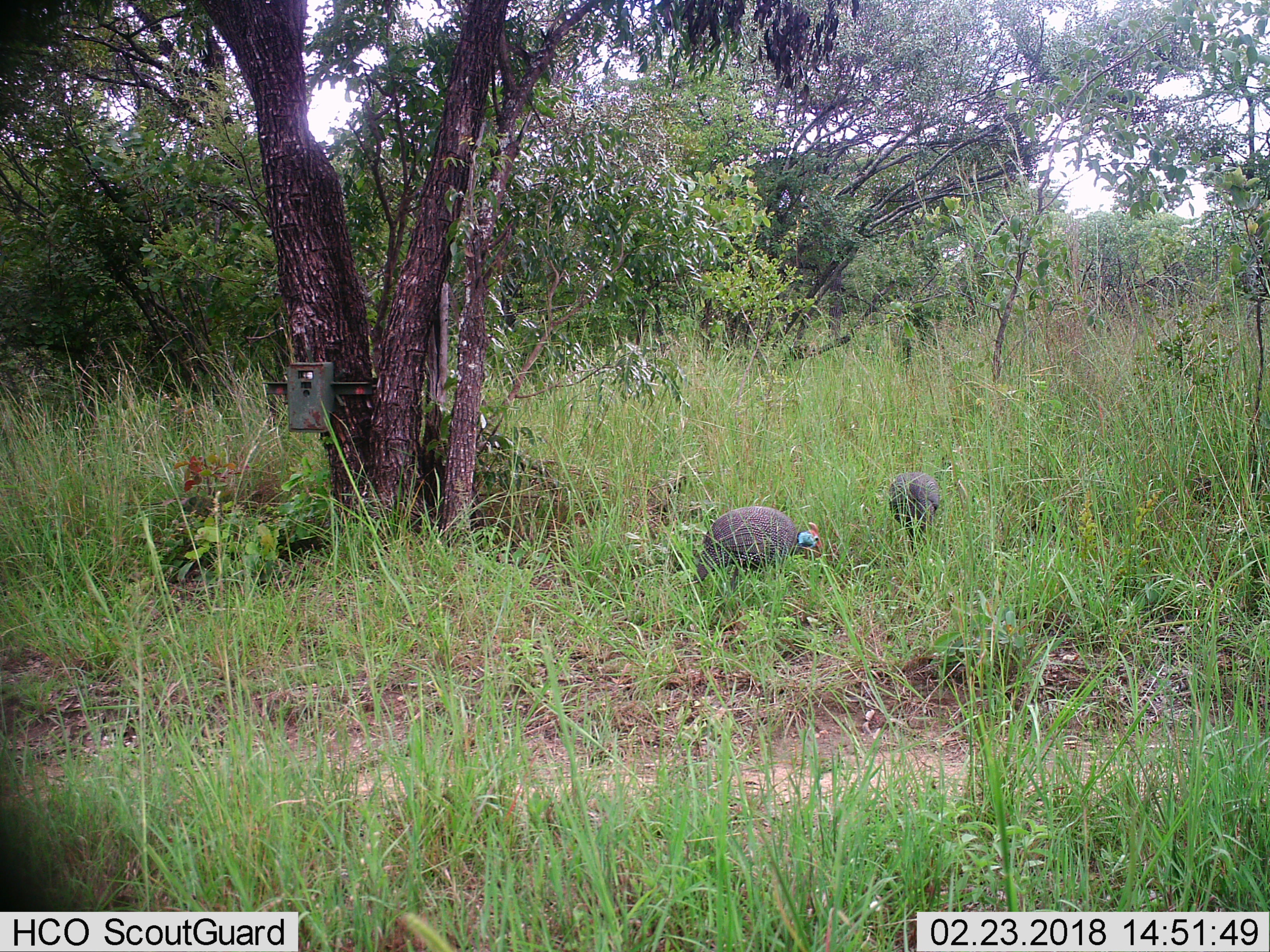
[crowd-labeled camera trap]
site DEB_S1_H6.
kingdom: Animalia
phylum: Chordata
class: Aves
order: Galliformes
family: Numididae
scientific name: Numididae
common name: guineafowl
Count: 2.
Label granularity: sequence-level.